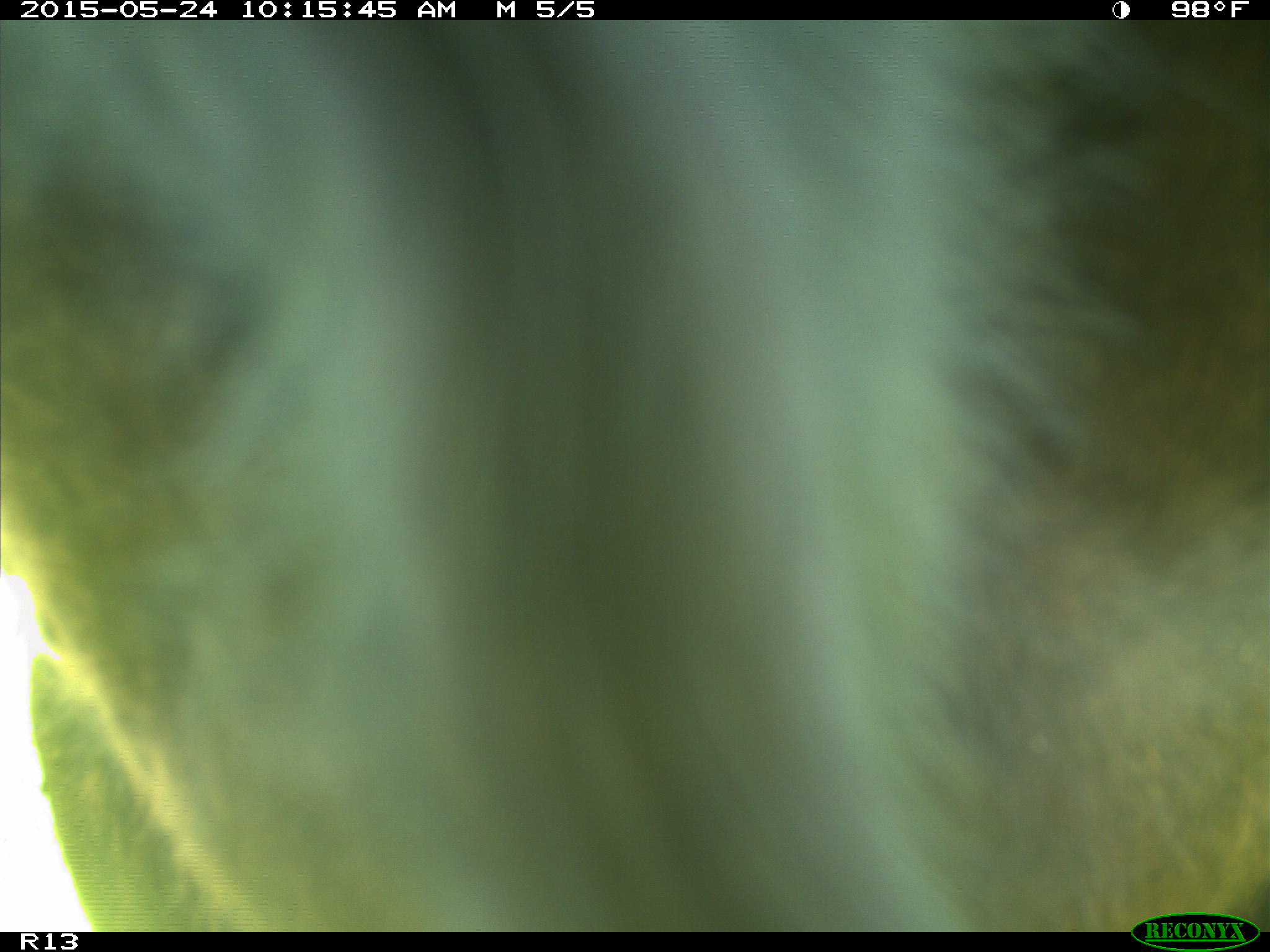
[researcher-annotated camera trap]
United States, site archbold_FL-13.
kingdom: Animalia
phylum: Chordata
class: Mammalia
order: Artiodactyla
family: Bovidae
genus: Bos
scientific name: Bos taurus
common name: domestic cow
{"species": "Bos taurus (domestic cow)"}